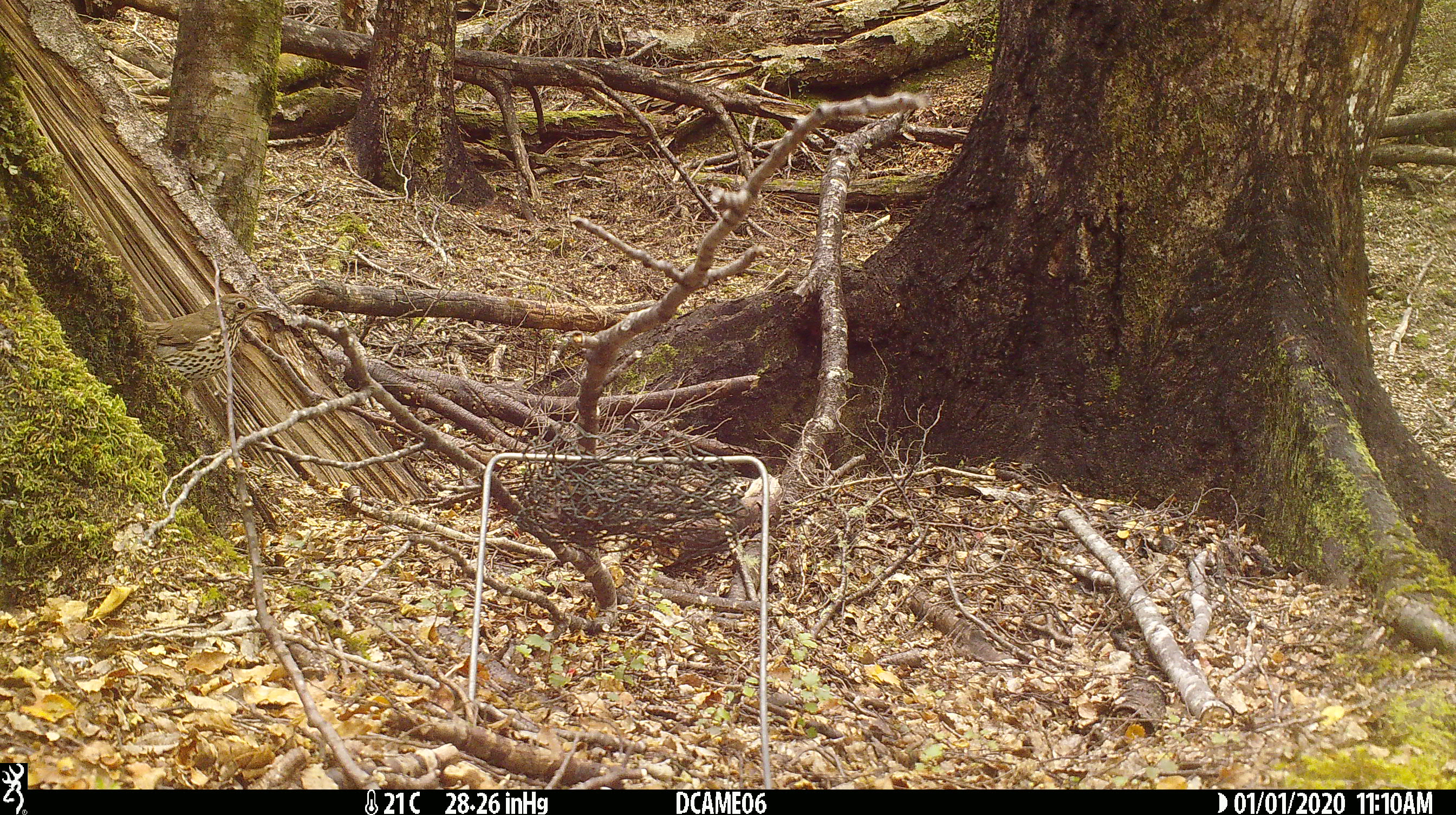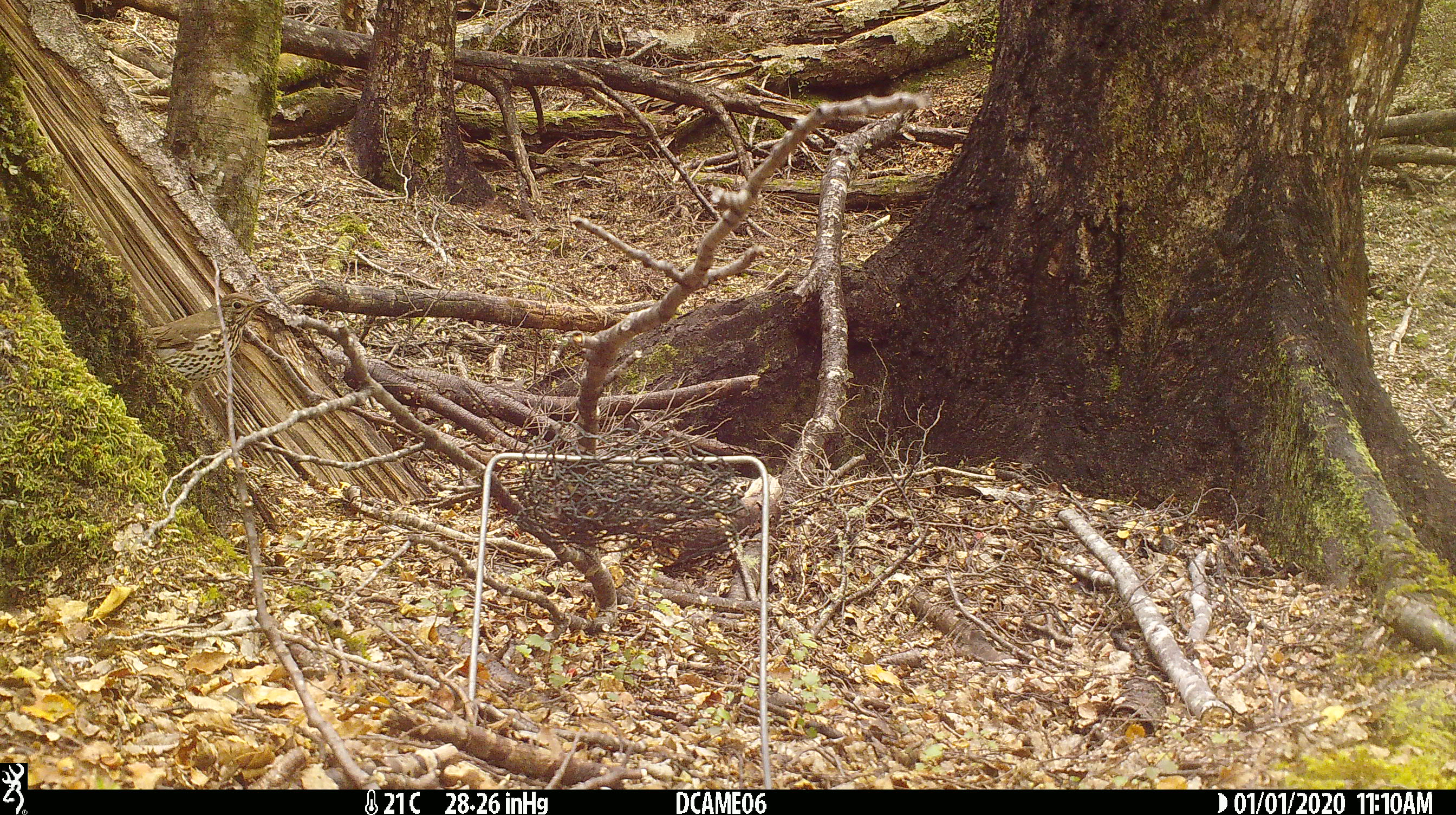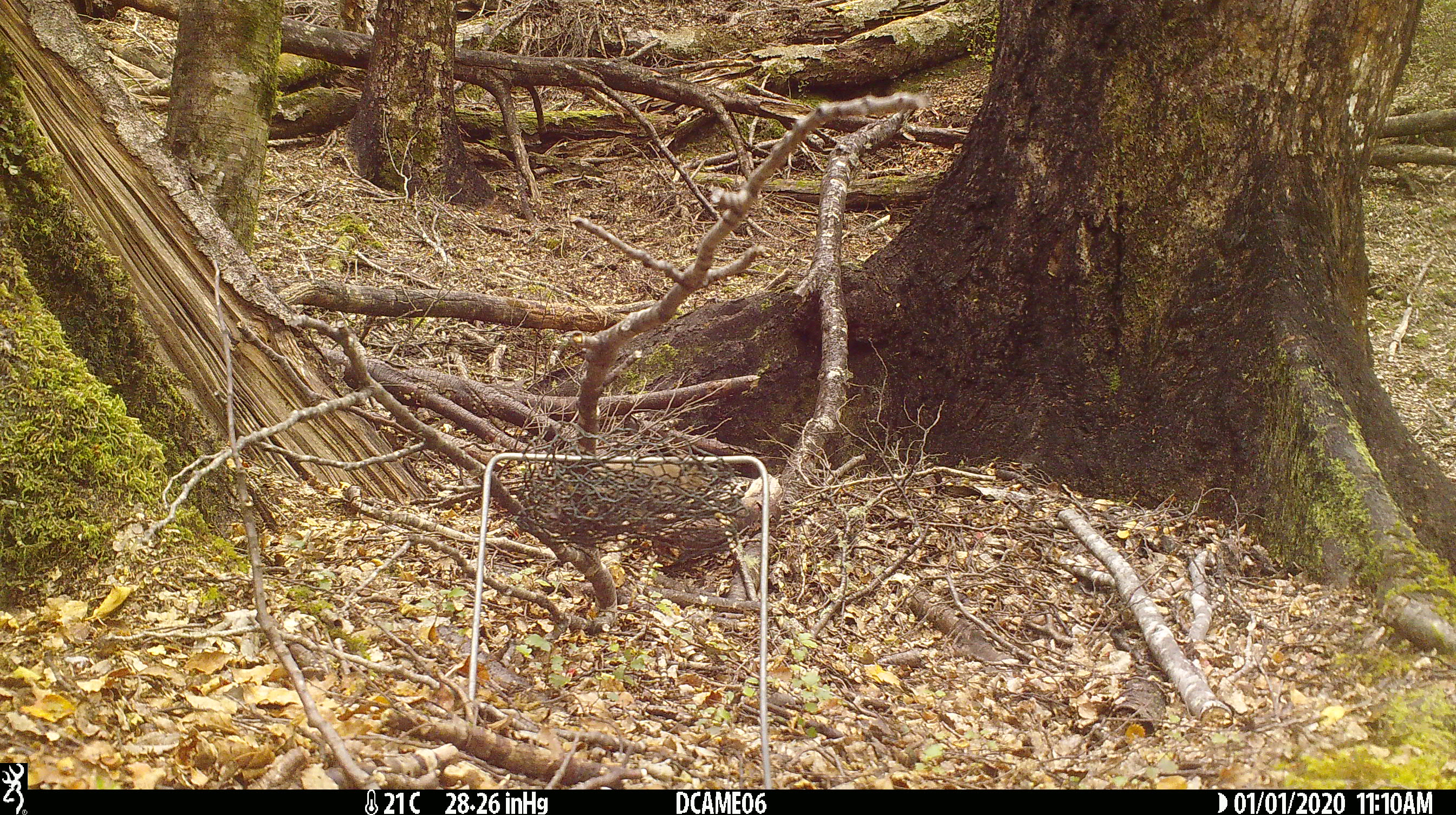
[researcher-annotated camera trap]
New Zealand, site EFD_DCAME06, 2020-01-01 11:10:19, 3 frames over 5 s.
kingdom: Animalia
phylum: Chordata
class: Aves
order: Passeriformes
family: Turdidae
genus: Turdus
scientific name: Turdus philomelos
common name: song thrush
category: thrush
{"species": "thrush (song thrush) (Turdus philomelos)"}